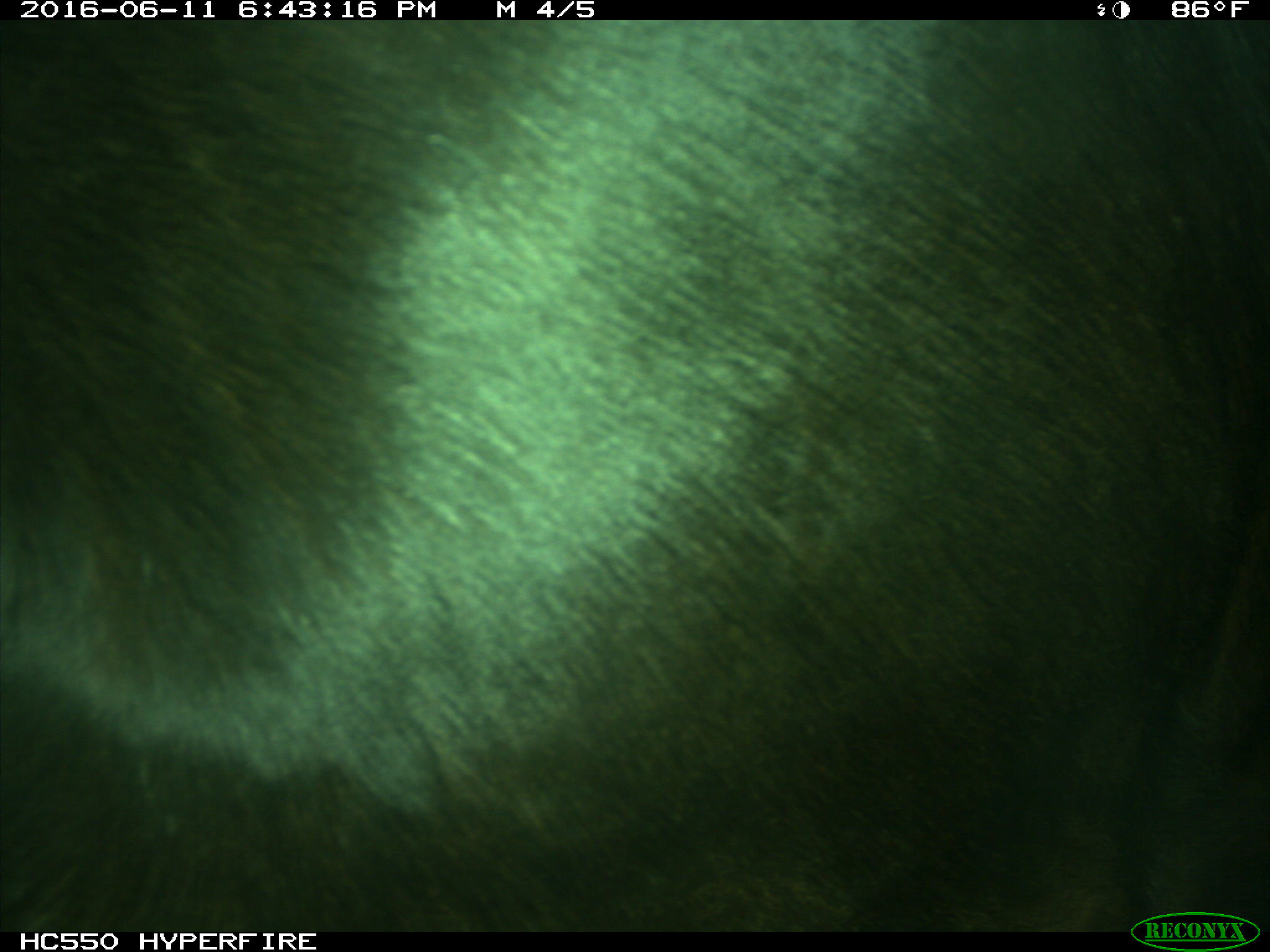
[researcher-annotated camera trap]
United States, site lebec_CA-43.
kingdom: Animalia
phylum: Chordata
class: Mammalia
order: Artiodactyla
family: Bovidae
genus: Bos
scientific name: Bos taurus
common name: domestic cow